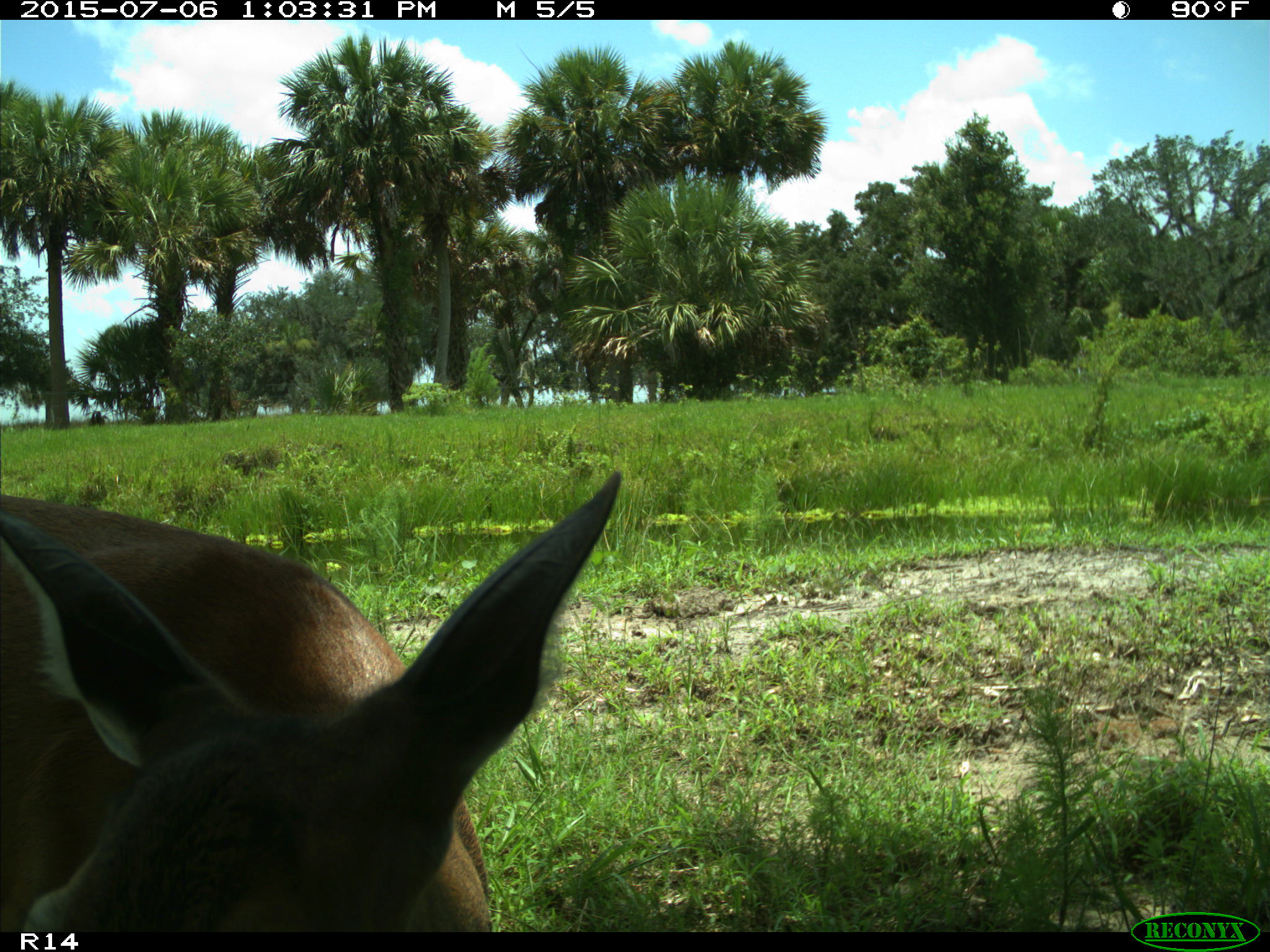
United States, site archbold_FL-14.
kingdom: Animalia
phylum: Chordata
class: Mammalia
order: Artiodactyla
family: Cervidae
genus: Odocoileus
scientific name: Odocoileus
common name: deer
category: unidentified deer